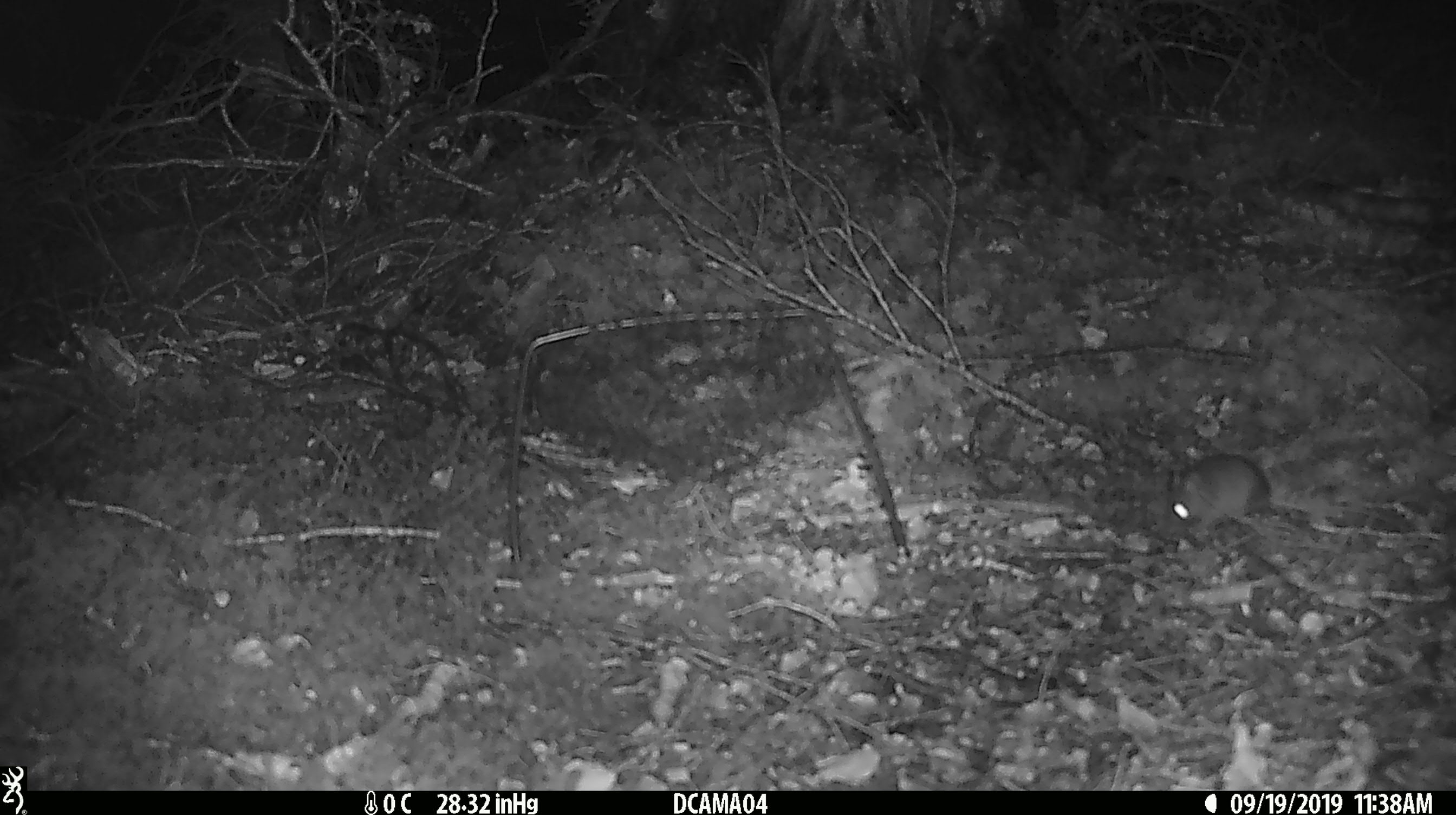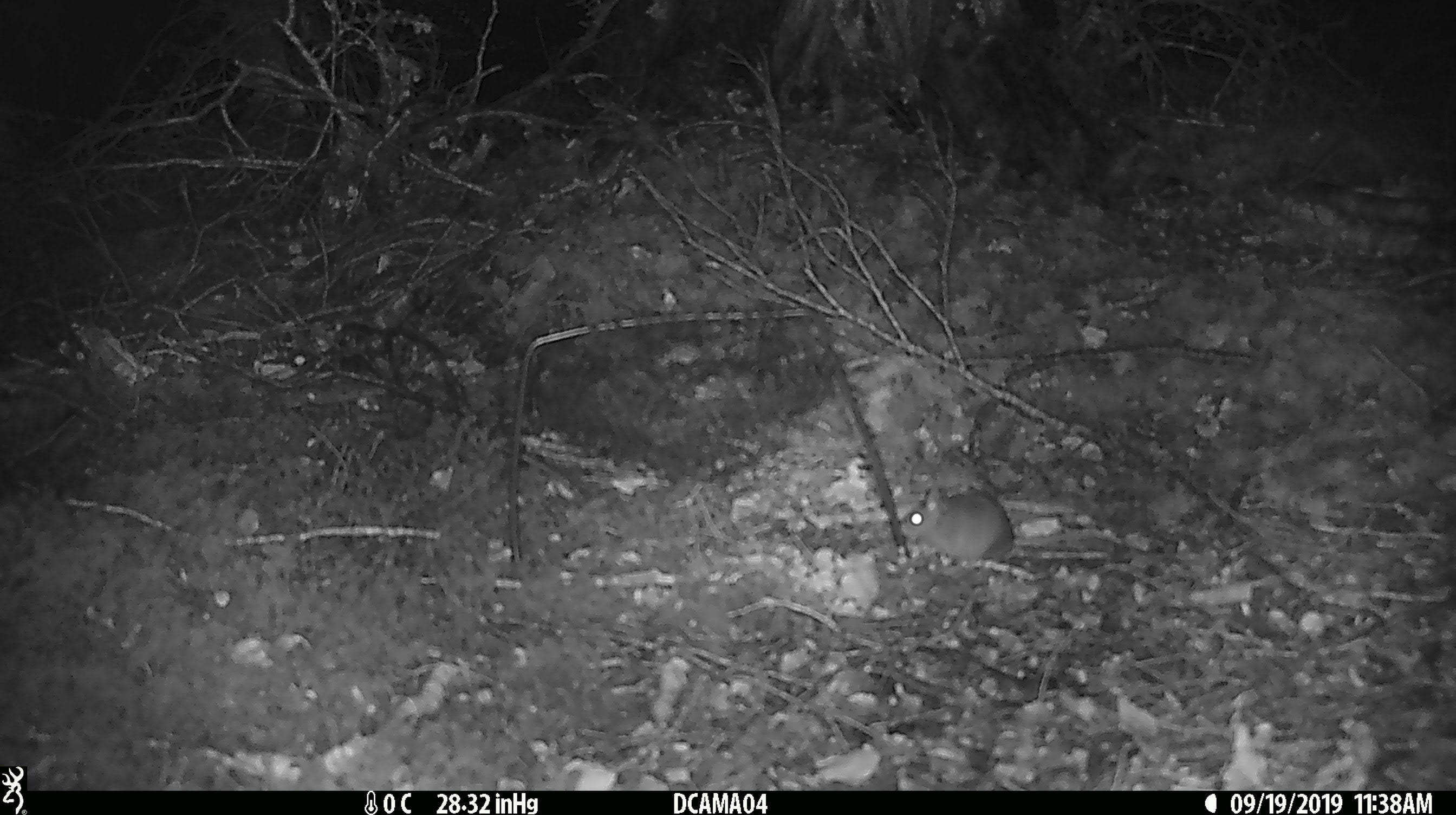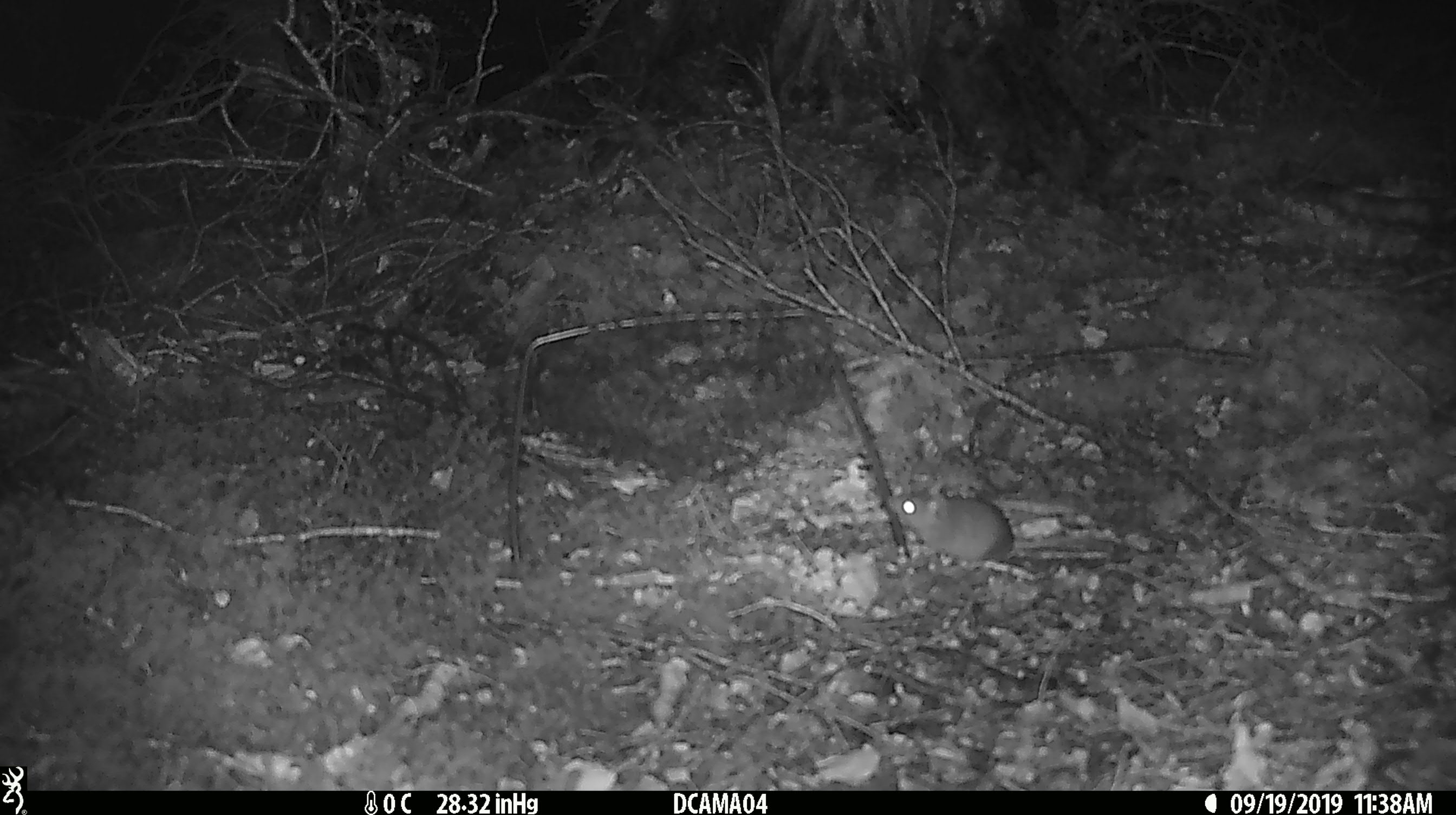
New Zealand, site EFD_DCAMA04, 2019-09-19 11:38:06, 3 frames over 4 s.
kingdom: Animalia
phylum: Chordata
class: Mammalia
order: Rodentia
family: Muridae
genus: Mus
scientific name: Mus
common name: mouse